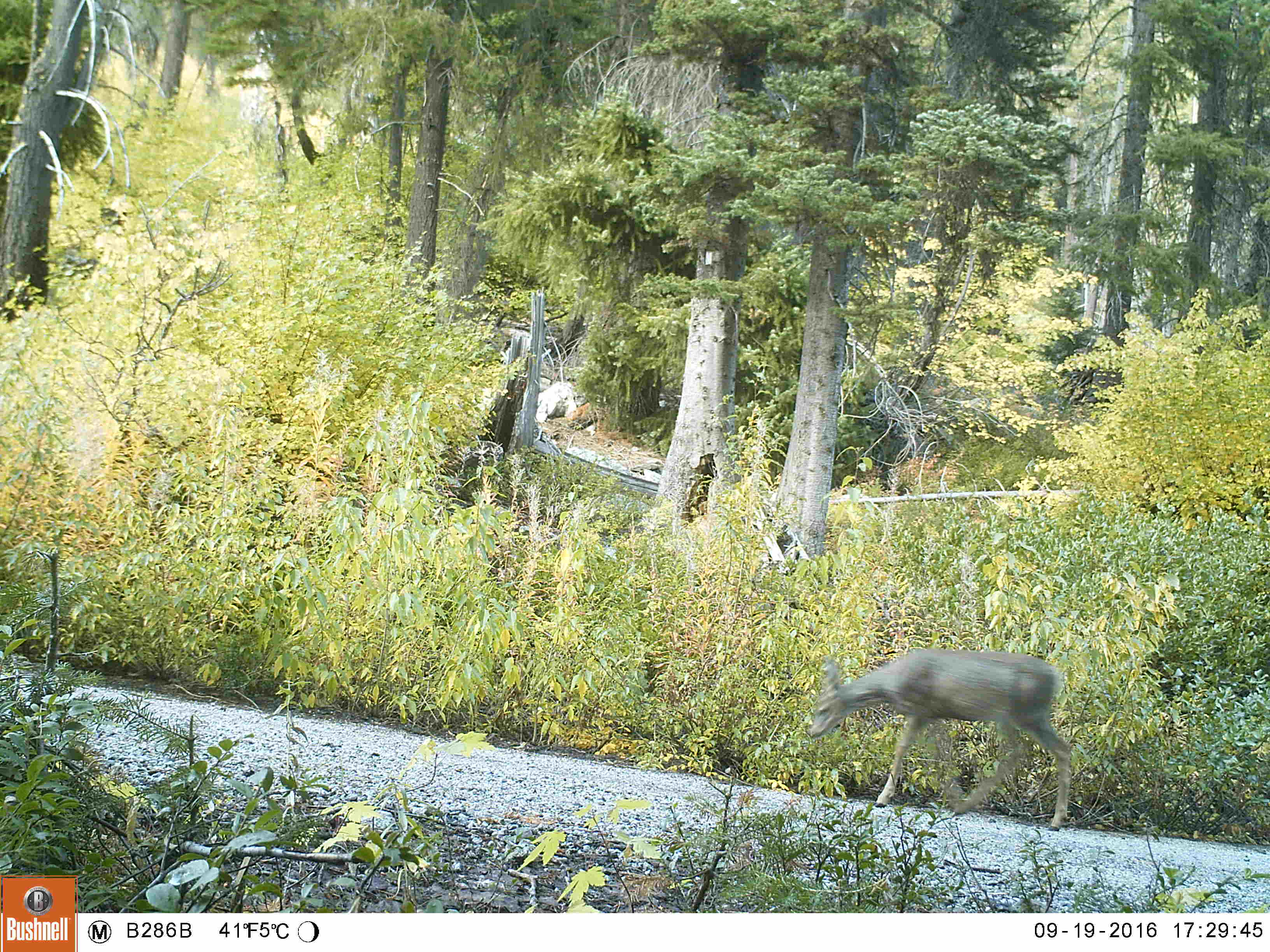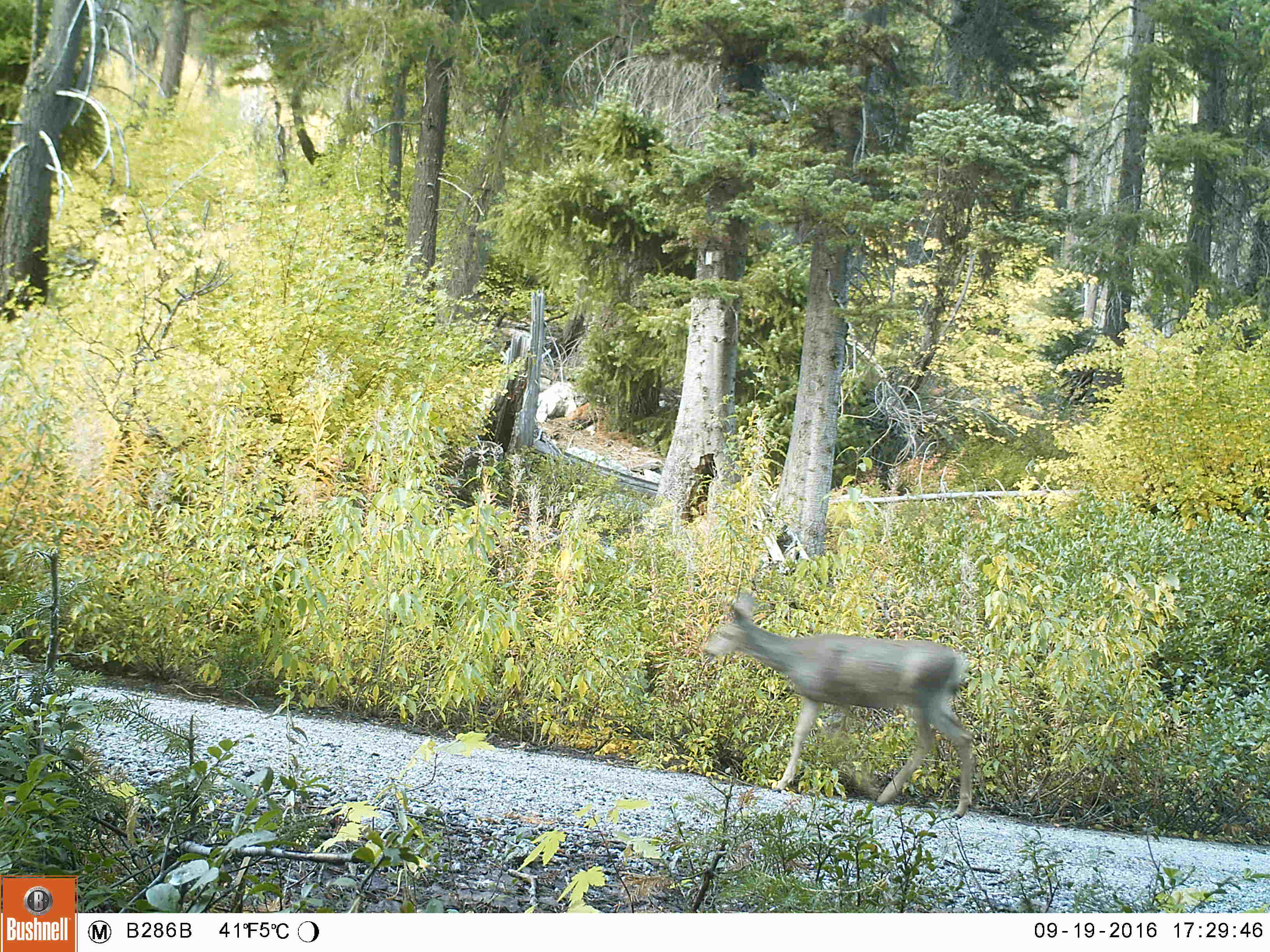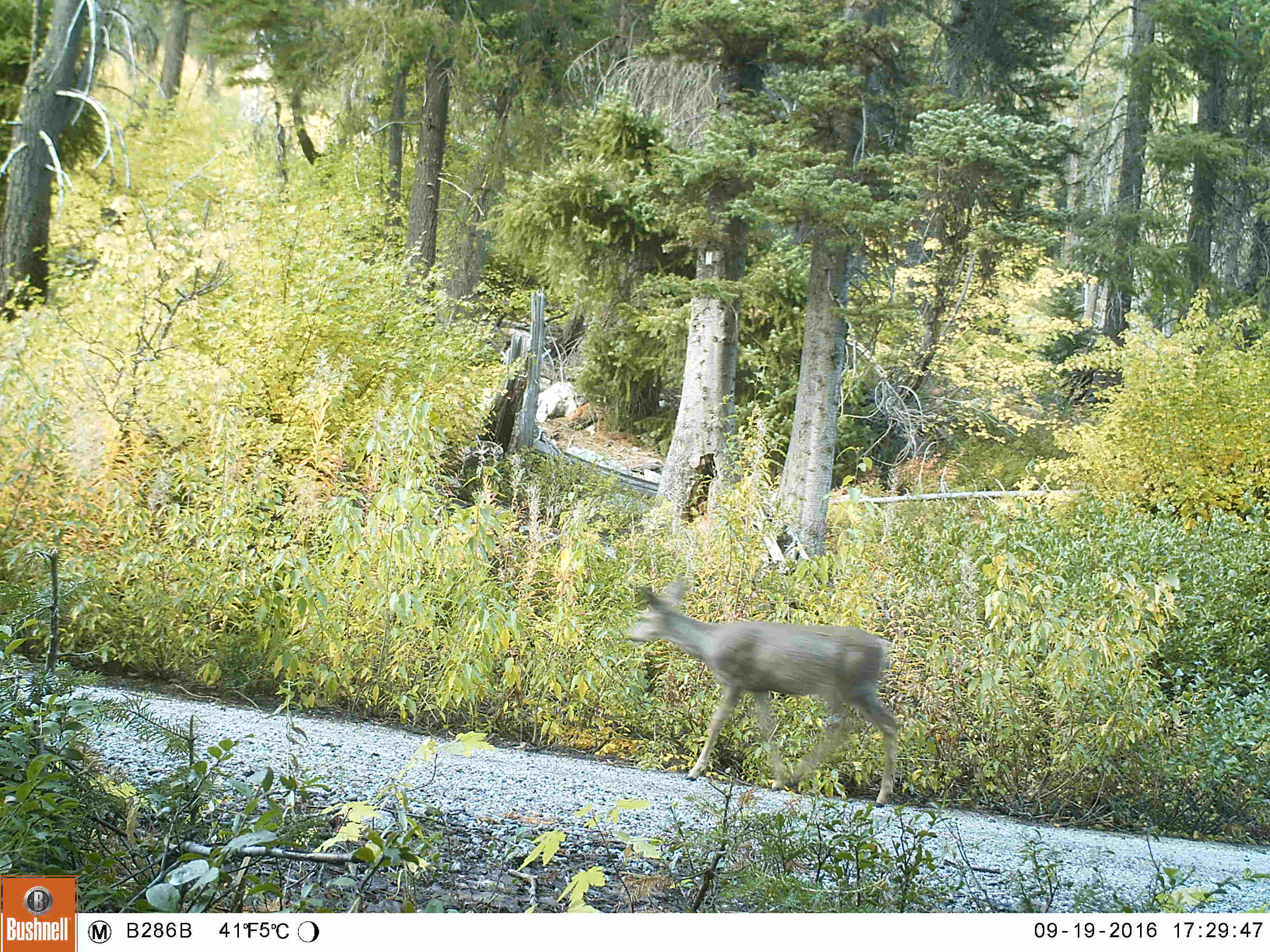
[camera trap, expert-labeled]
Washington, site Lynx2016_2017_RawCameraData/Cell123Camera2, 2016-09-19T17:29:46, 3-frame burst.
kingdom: Animalia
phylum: Chordata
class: Mammalia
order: Artiodactyla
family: Cervidae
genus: Odocoileus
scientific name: Odocoileus hemionus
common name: mule deer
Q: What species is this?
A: Odocoileus hemionus (mule deer).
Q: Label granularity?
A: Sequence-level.